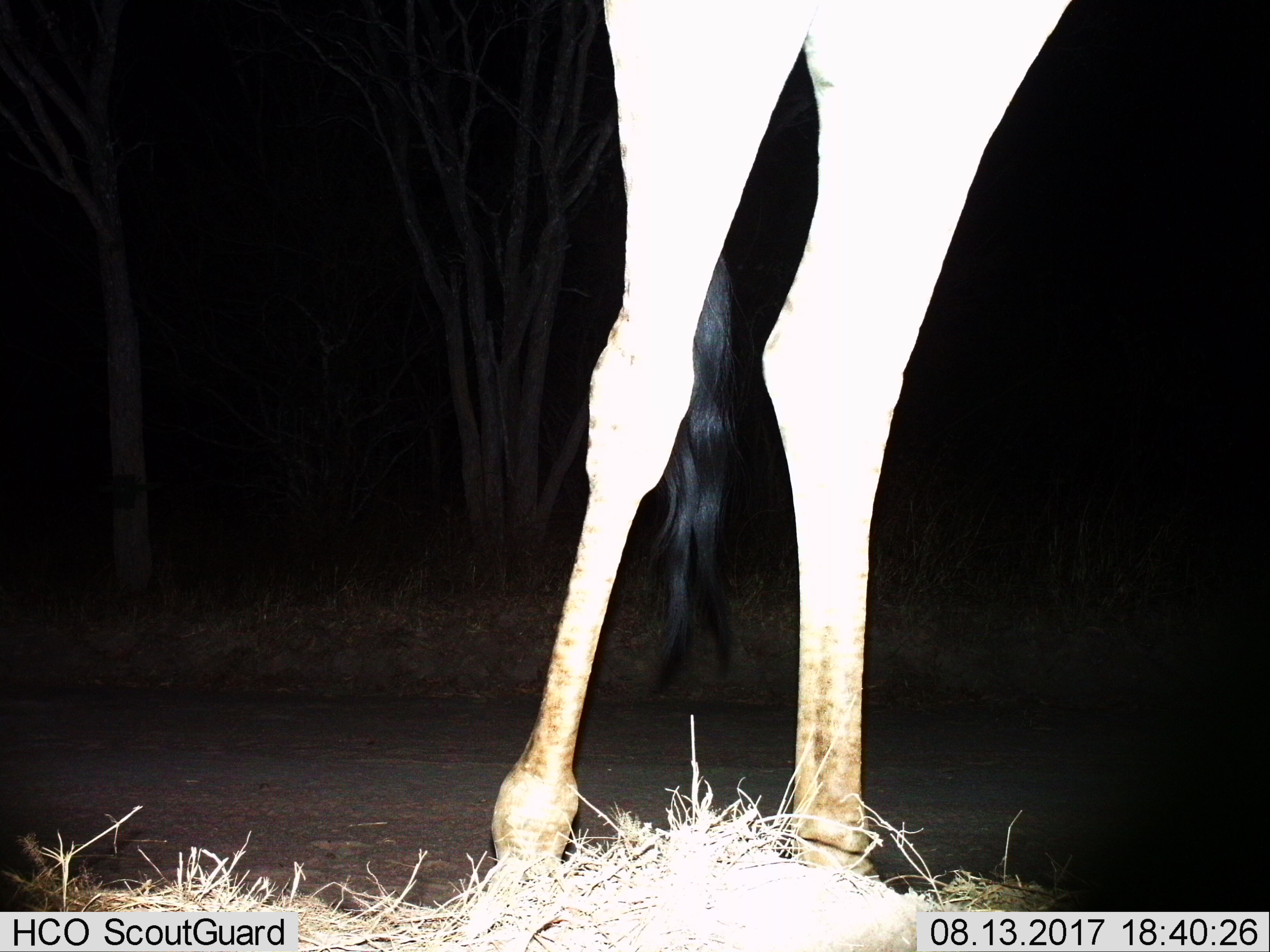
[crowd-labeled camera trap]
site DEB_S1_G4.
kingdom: Animalia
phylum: Chordata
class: Mammalia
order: Artiodactyla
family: Giraffidae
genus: Giraffa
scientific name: Giraffa camelopardalis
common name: giraffe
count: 1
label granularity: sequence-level